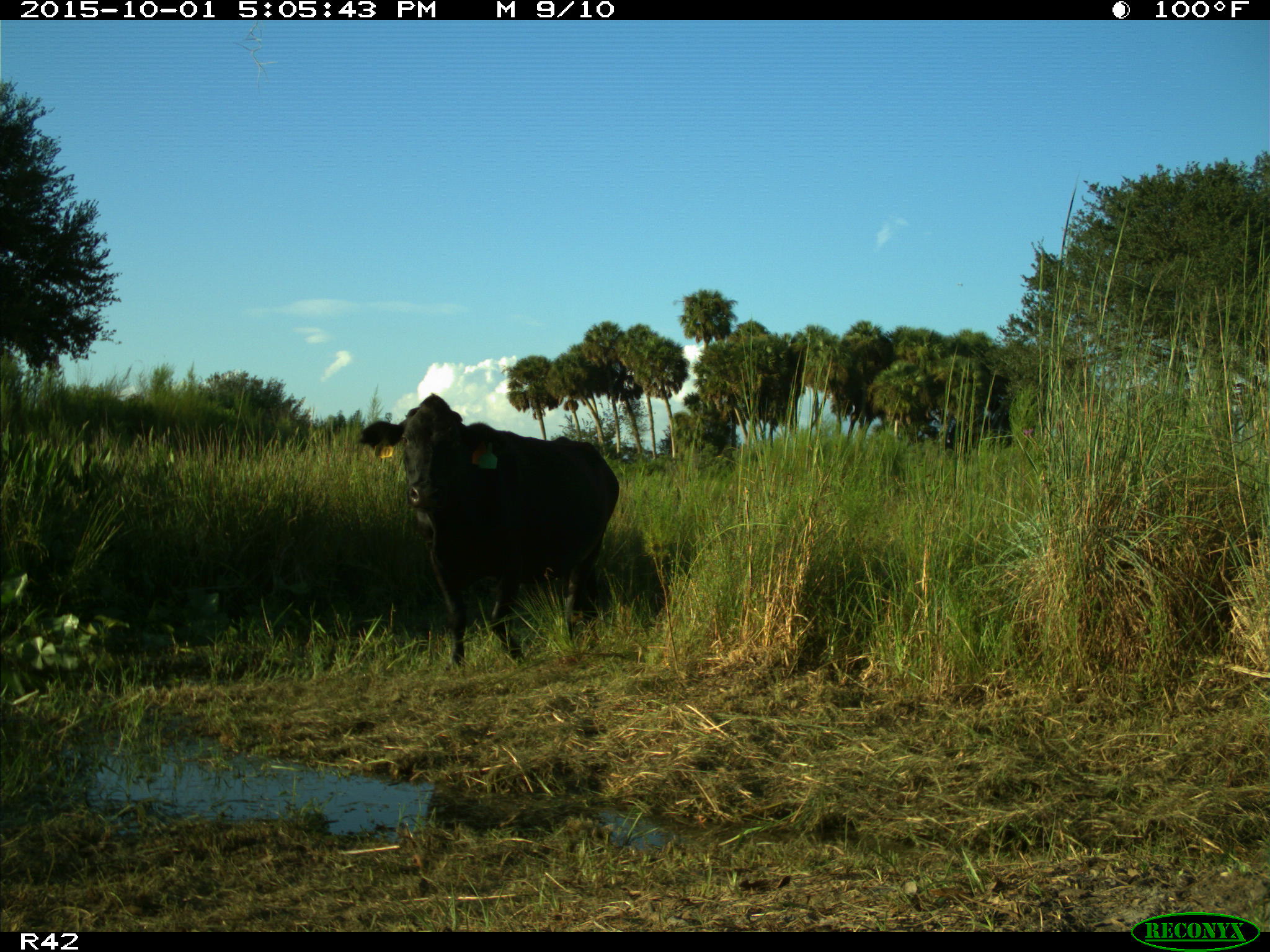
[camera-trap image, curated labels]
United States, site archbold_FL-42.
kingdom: Animalia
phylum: Chordata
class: Mammalia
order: Artiodactyla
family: Bovidae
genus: Bos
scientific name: Bos taurus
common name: domestic cow